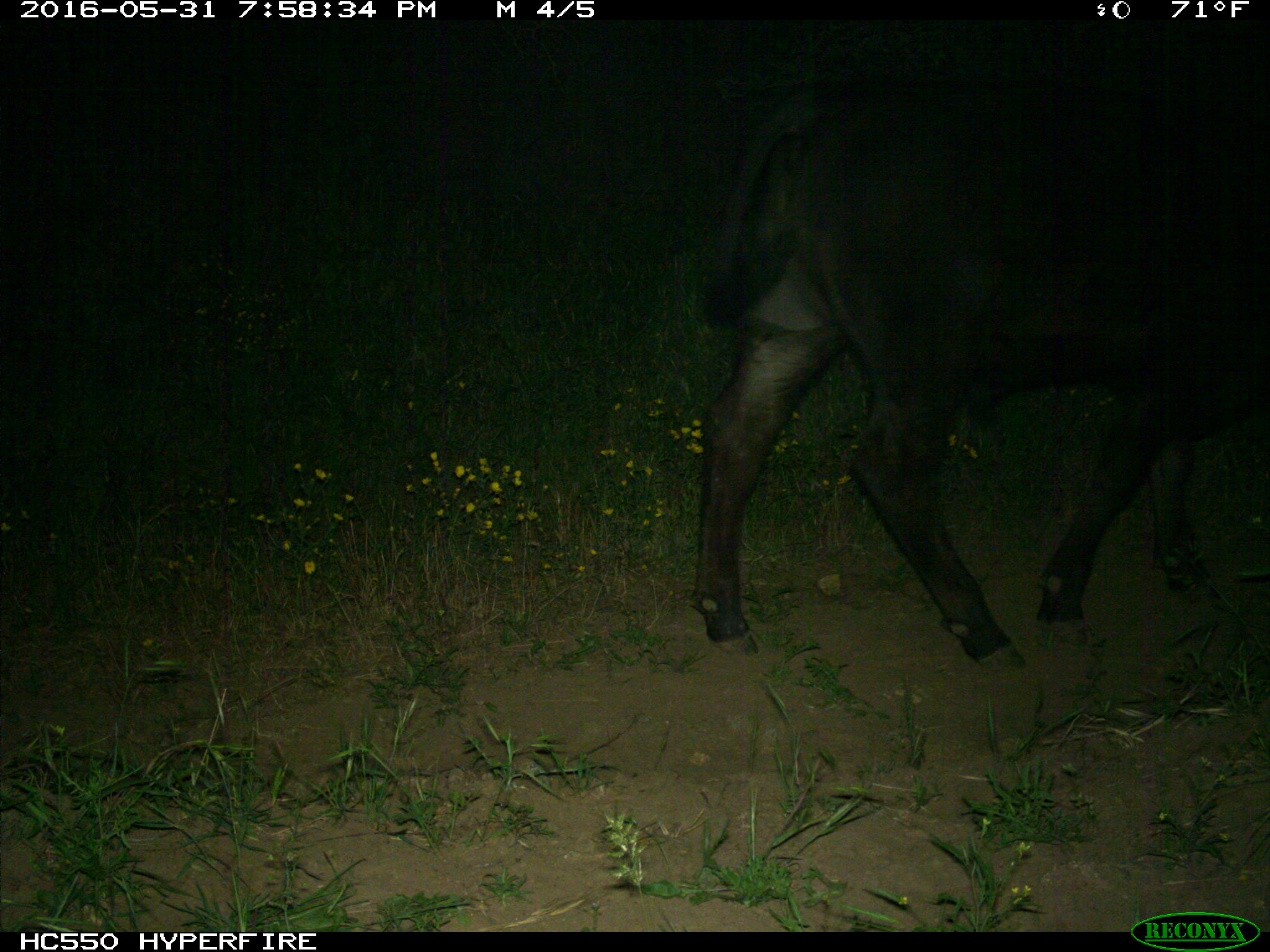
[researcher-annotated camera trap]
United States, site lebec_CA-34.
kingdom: Animalia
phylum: Chordata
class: Mammalia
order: Artiodactyla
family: Bovidae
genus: Bos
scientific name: Bos taurus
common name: domestic cow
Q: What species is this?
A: Bos taurus (domestic cow).